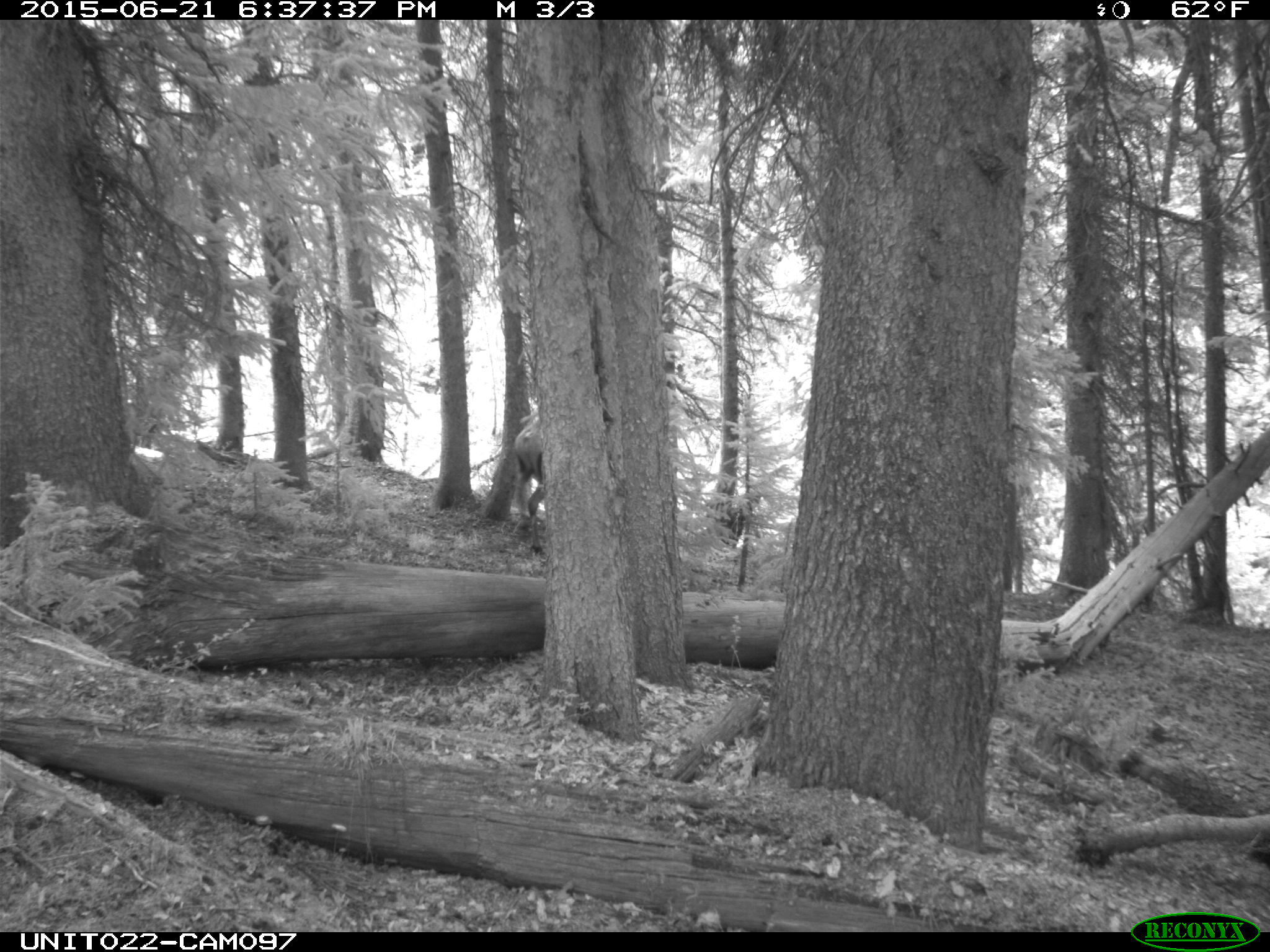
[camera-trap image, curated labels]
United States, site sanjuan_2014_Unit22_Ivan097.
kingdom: Animalia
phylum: Chordata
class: Mammalia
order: Artiodactyla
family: Cervidae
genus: Cervus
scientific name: Cervus elaphus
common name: red deer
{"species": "Cervus elaphus (red deer)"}